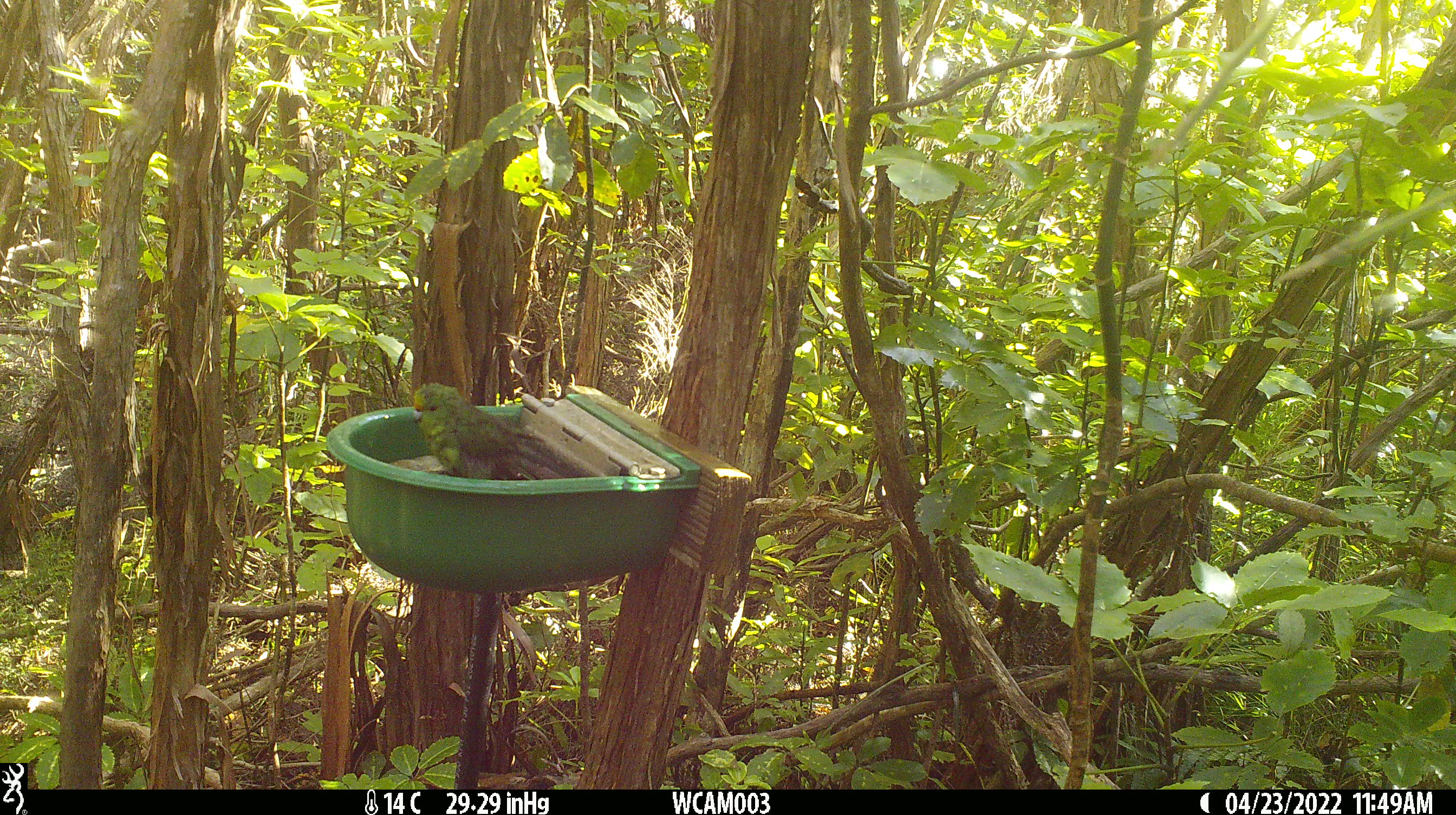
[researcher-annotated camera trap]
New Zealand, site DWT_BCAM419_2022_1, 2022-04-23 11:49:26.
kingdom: Animalia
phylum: Chordata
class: Aves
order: Psittaciformes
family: Psittaculidae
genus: Cyanoramphus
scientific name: Cyanoramphus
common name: parakeet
Parakeet (Cyanoramphus).